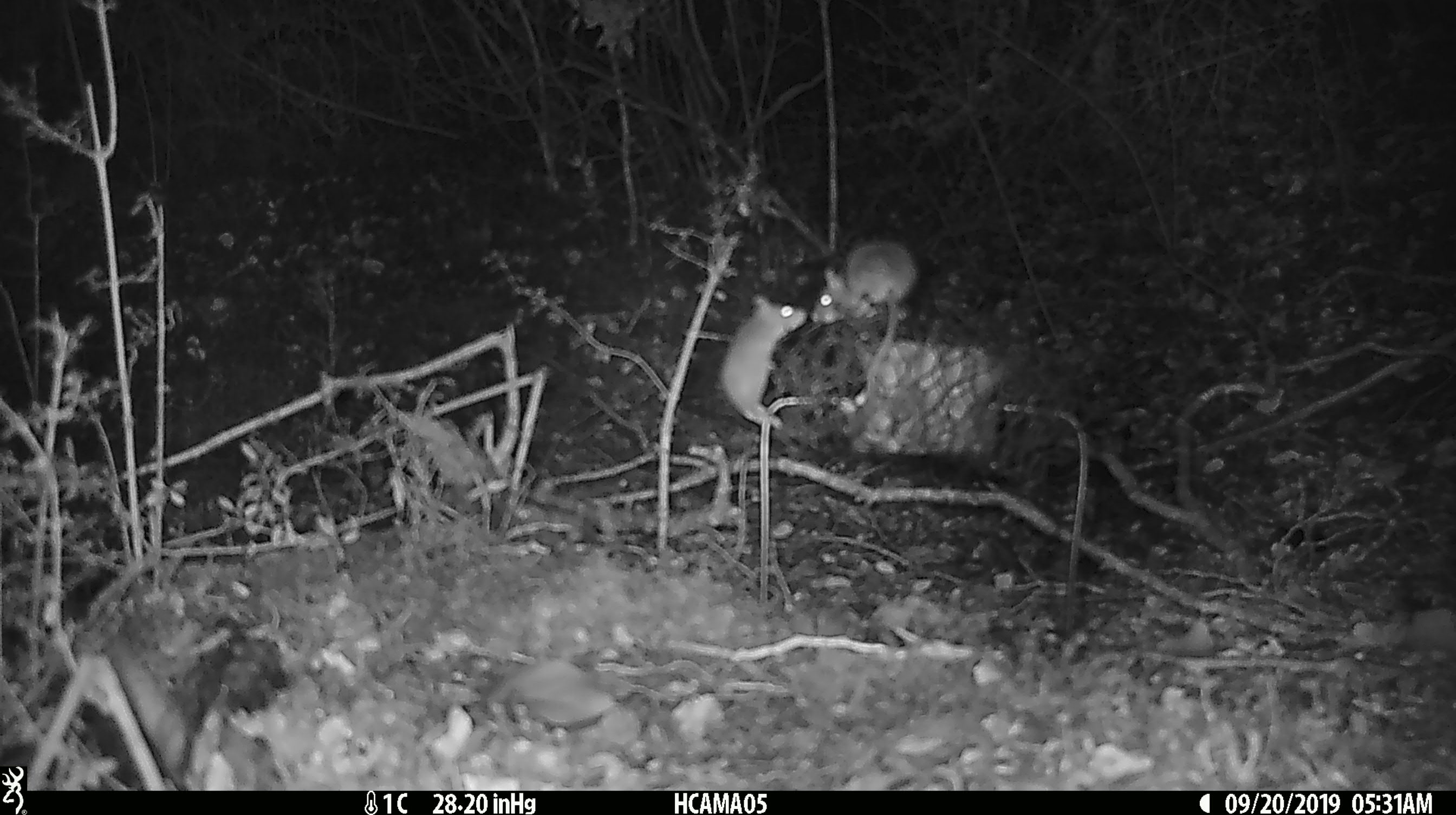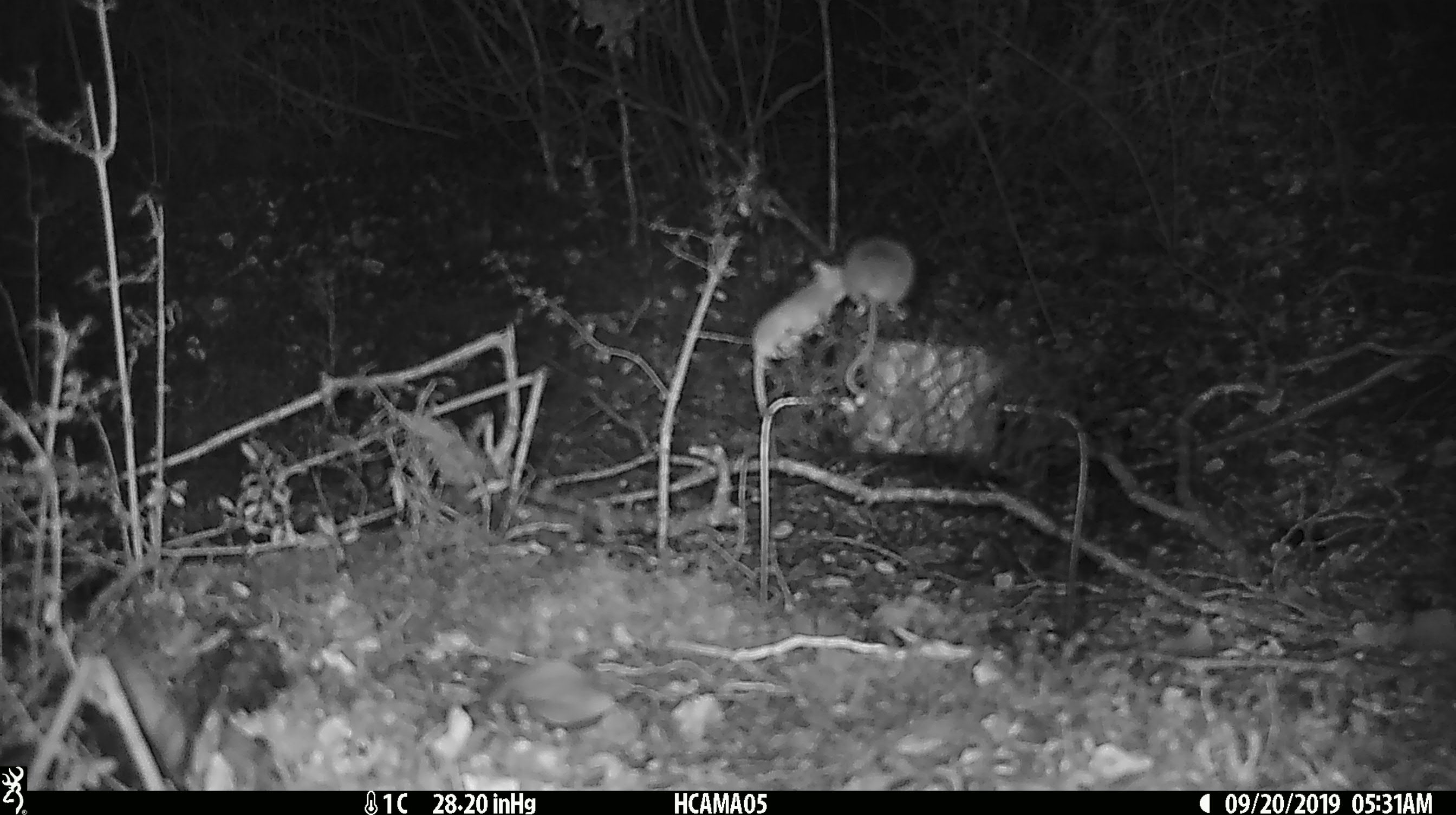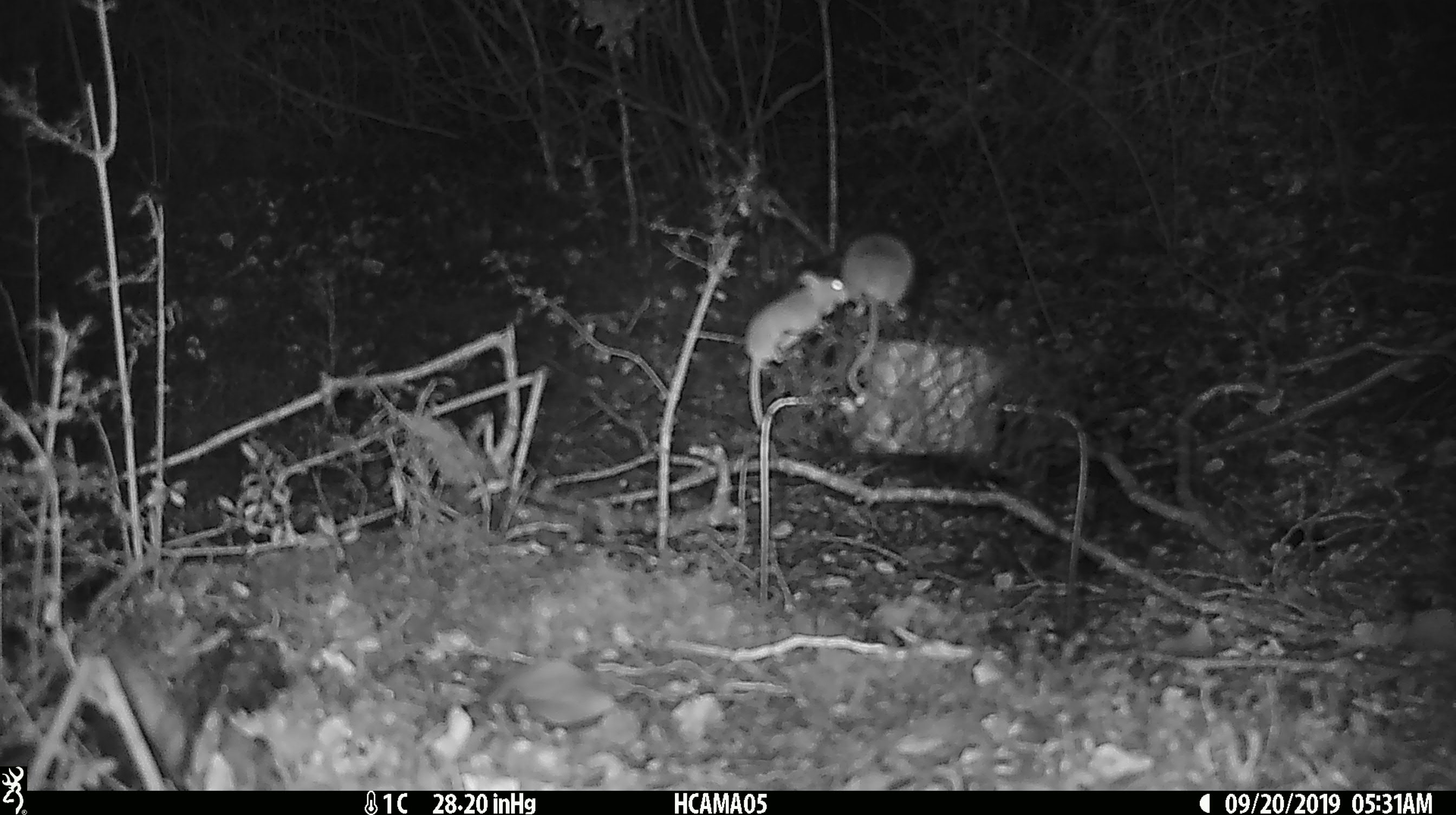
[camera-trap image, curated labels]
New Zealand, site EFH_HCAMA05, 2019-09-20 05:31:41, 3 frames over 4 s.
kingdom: Animalia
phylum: Chordata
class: Mammalia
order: Rodentia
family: Muridae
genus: Mus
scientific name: Mus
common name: mouse